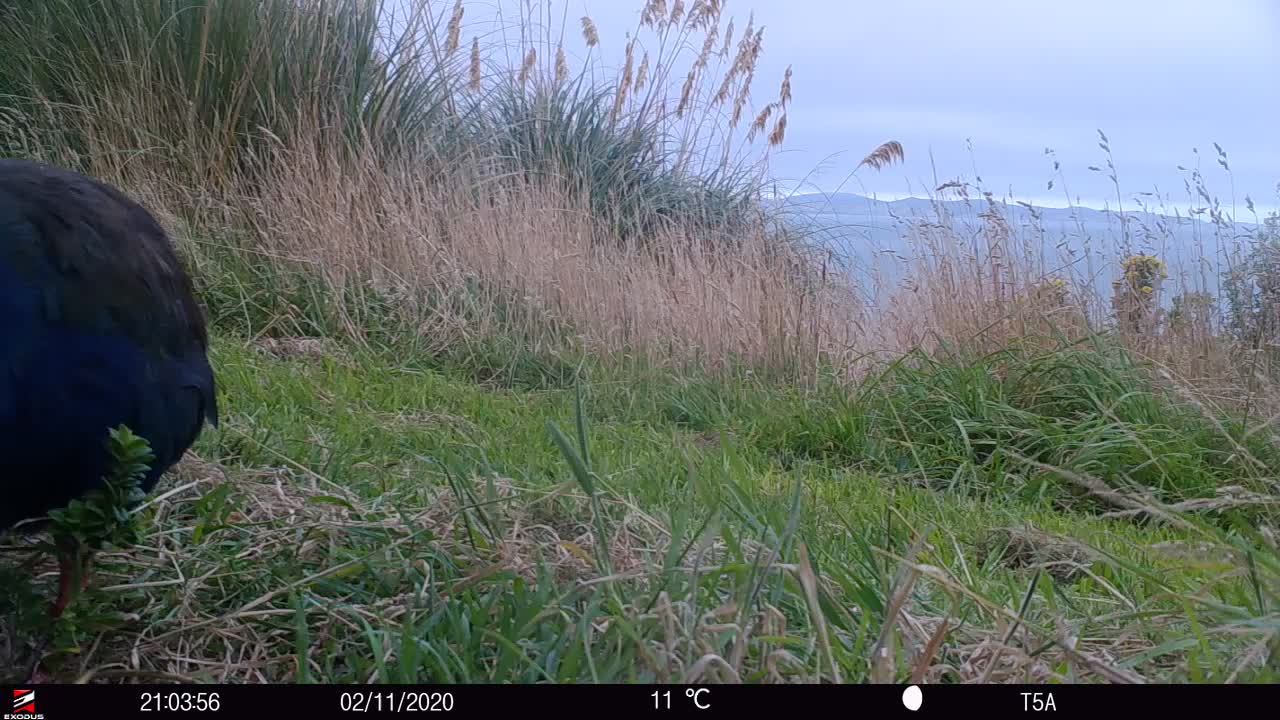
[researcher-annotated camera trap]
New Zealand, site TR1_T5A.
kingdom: Animalia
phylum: Chordata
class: Aves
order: Gruiformes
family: Rallidae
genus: Porphyrio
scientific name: Porphyrio mantelli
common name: takahe